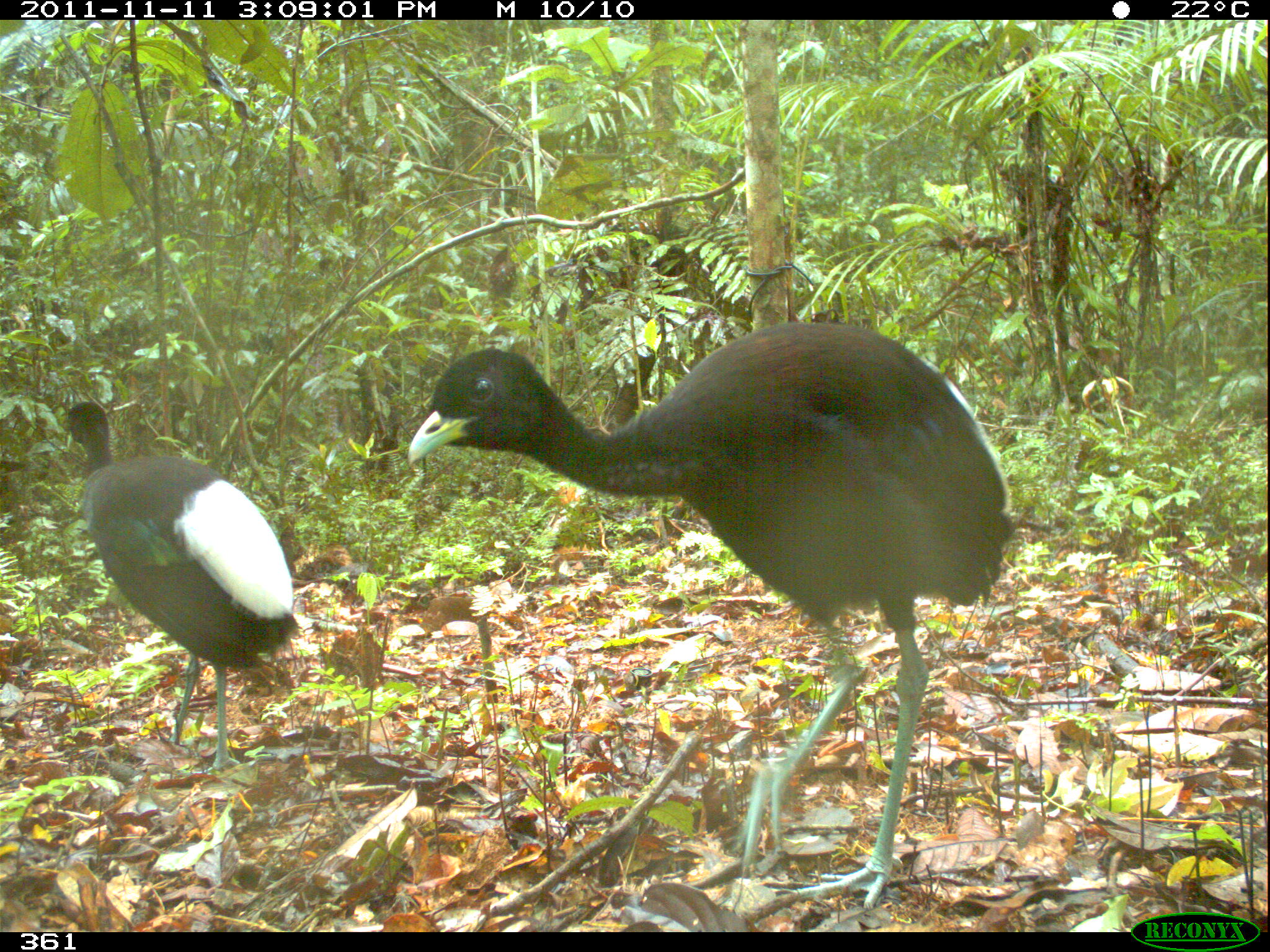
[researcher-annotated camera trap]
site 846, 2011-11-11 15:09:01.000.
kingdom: Animalia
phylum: Chordata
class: Aves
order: Gruiformes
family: Psophiidae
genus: Psophia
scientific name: Psophia leucoptera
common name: pale-winged trumpeter